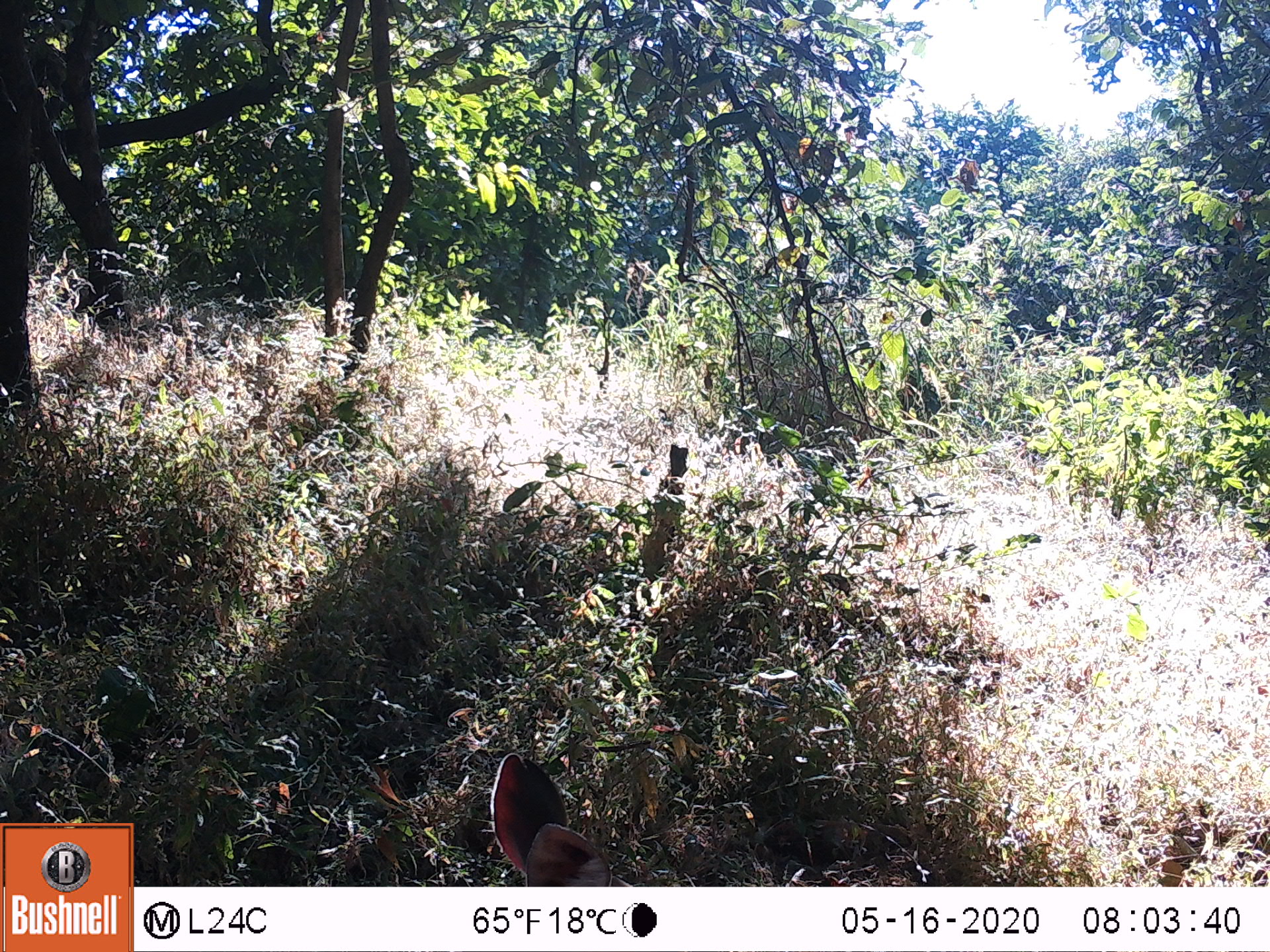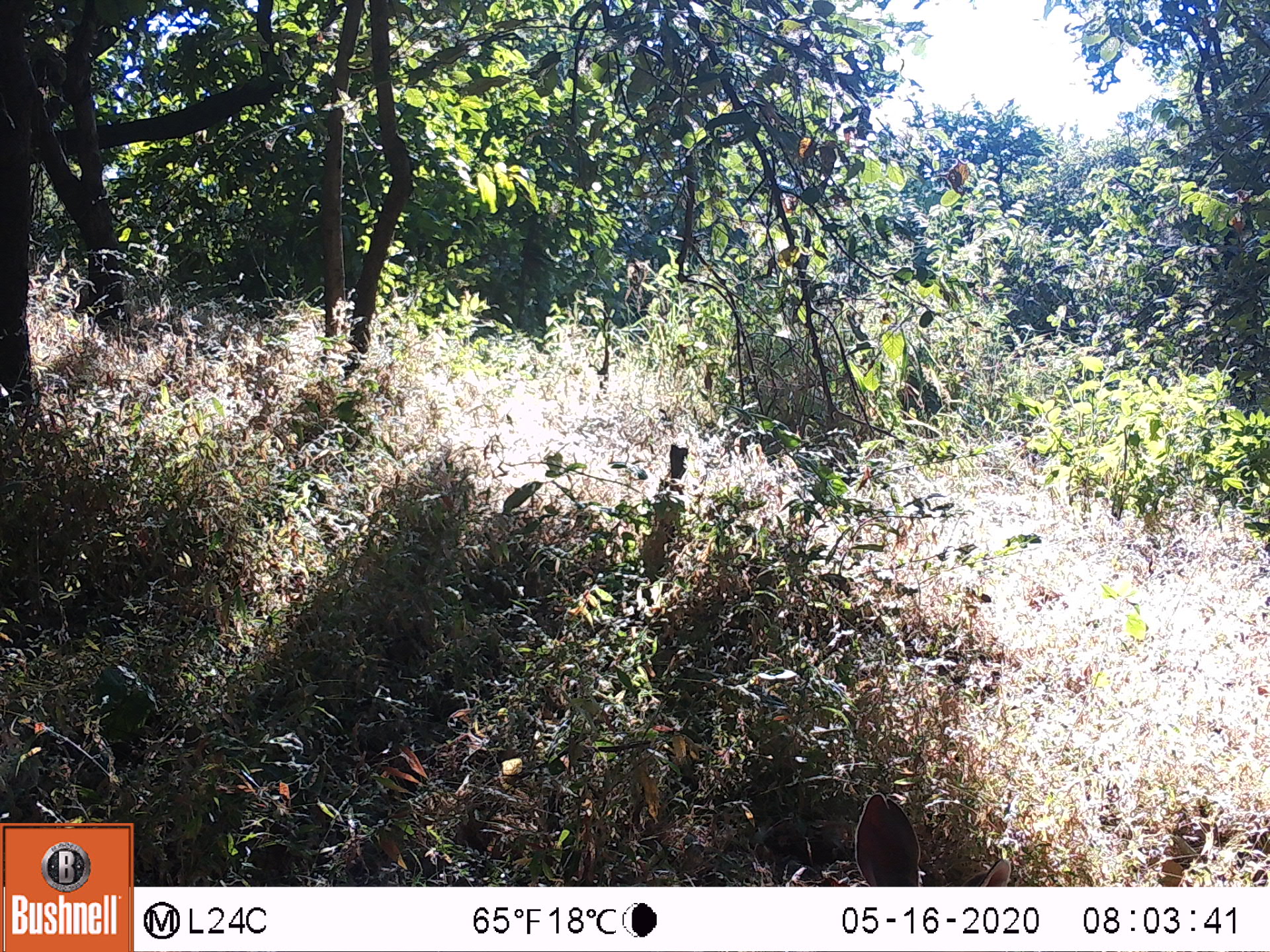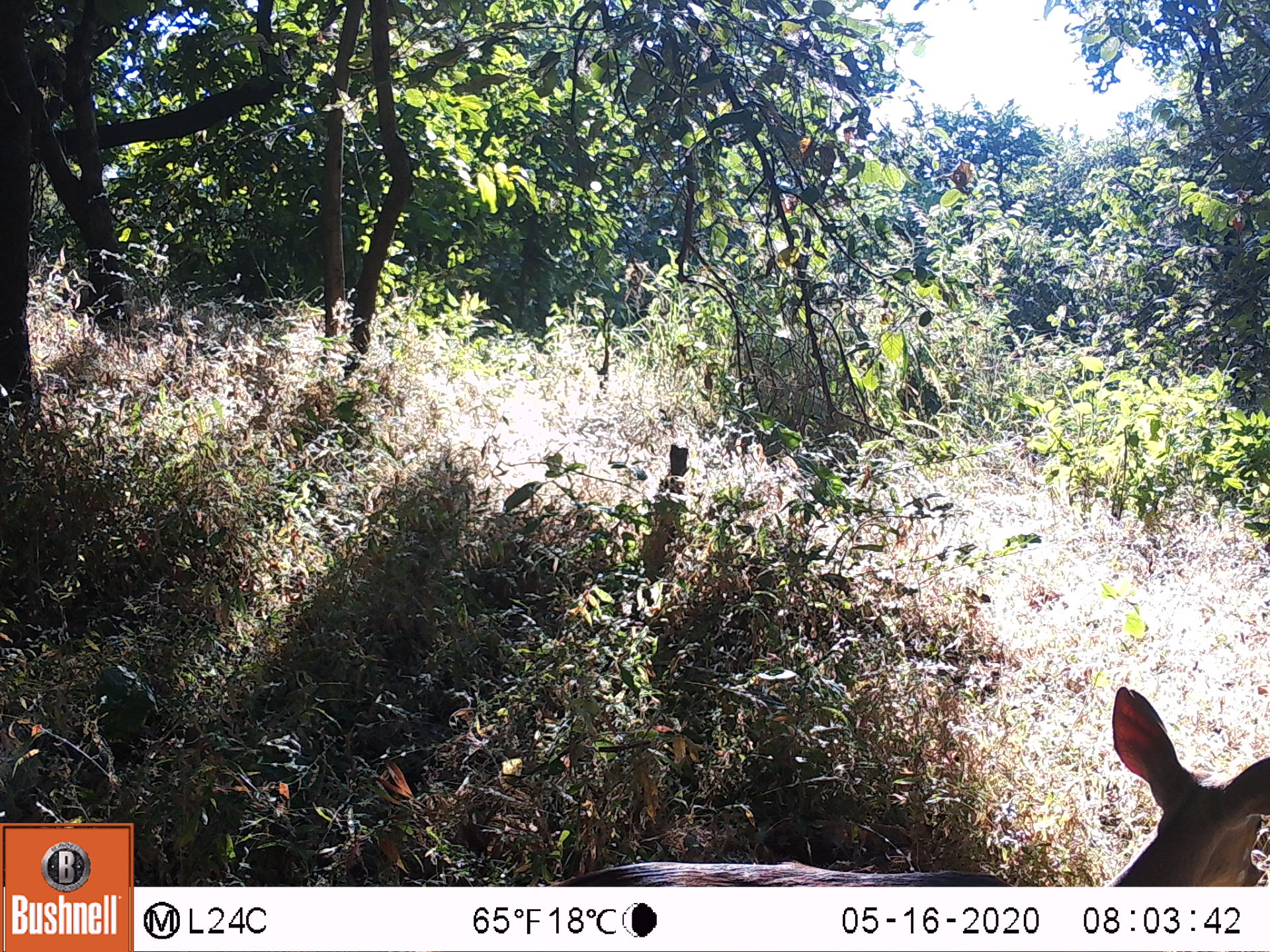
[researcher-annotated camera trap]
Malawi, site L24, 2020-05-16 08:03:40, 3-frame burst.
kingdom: Animalia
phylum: Chordata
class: Mammalia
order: Artiodactyla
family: Bovidae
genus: Tragelaphus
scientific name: Tragelaphus sylvaticus sylvaticus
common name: cape bushbuck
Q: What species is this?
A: Cape bushbuck (Tragelaphus sylvaticus sylvaticus).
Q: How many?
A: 1.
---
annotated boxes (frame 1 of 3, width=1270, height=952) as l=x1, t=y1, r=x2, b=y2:
cape bushbuck: l=476, t=749, r=673, b=885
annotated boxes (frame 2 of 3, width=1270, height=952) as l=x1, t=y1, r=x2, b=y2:
cape bushbuck: l=848, t=787, r=1025, b=885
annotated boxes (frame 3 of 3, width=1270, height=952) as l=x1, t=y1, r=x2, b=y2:
cape bushbuck: l=530, t=679, r=1269, b=885